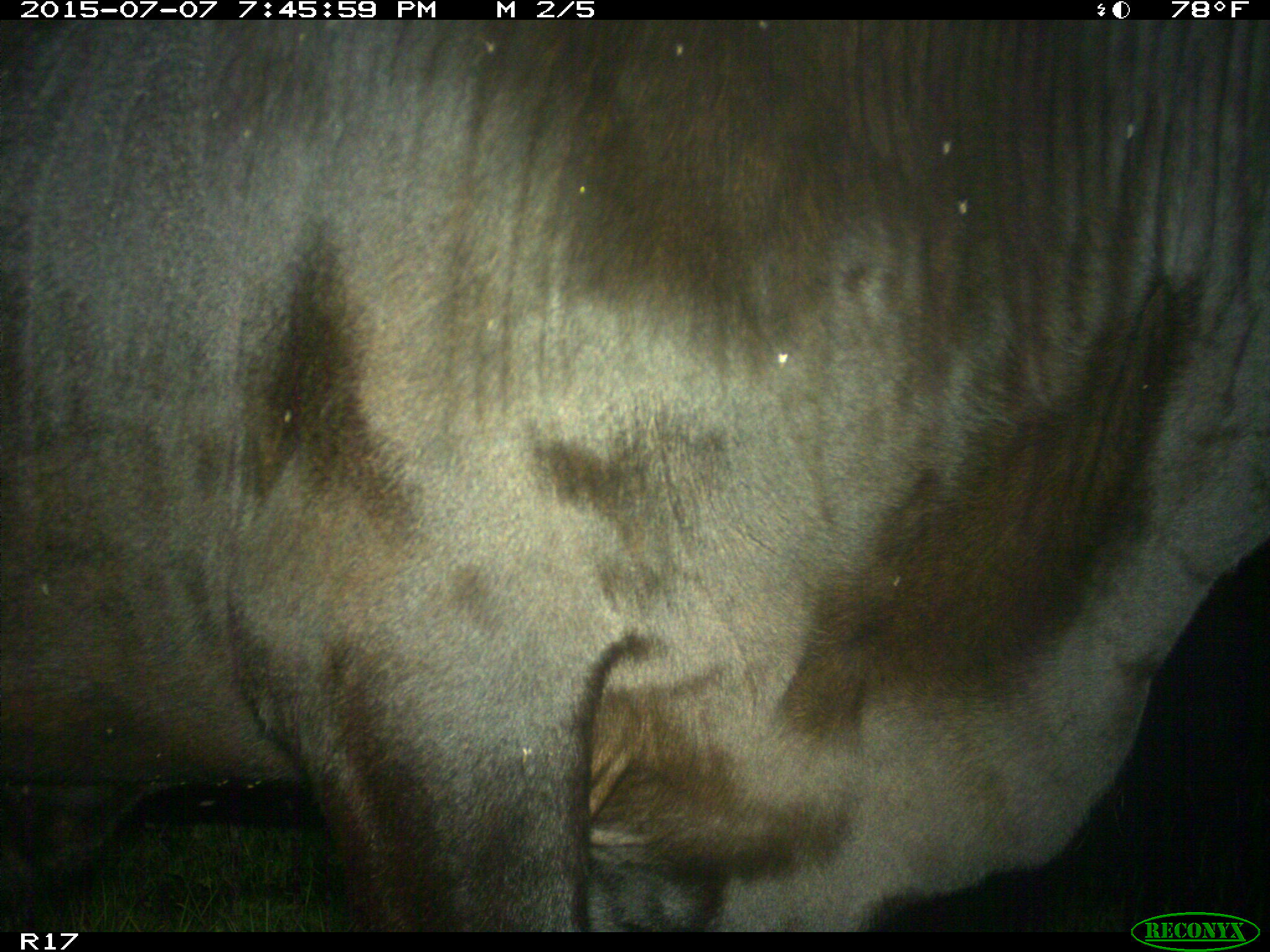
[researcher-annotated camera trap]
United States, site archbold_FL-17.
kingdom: Animalia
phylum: Chordata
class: Mammalia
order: Artiodactyla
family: Bovidae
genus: Bos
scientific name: Bos taurus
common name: domestic cow